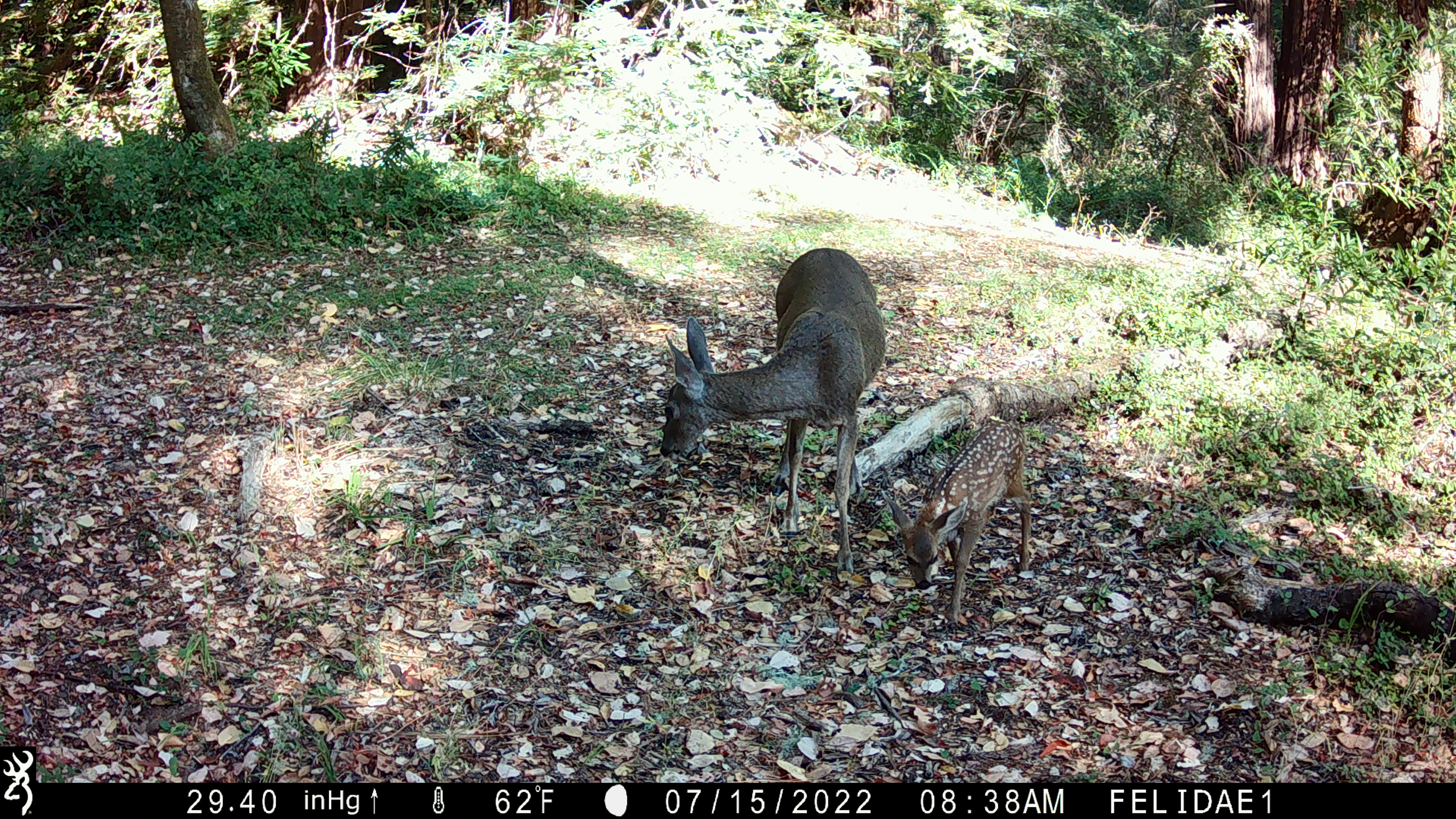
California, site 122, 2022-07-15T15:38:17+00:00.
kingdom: Animalia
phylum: Chordata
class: Mammalia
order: Artiodactyla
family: Cervidae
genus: Odocoileus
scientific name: Odocoileus hemionus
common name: mule deer